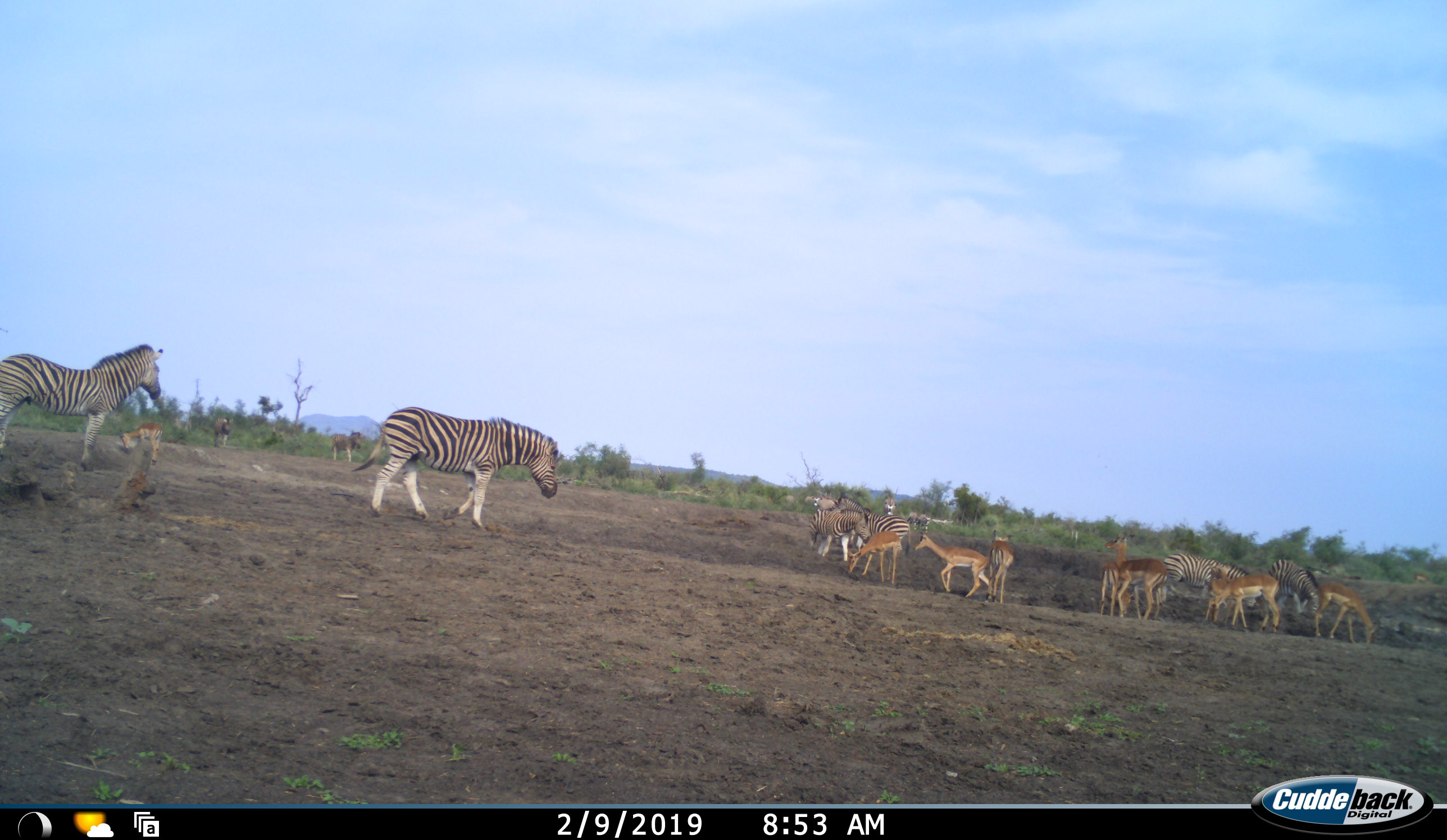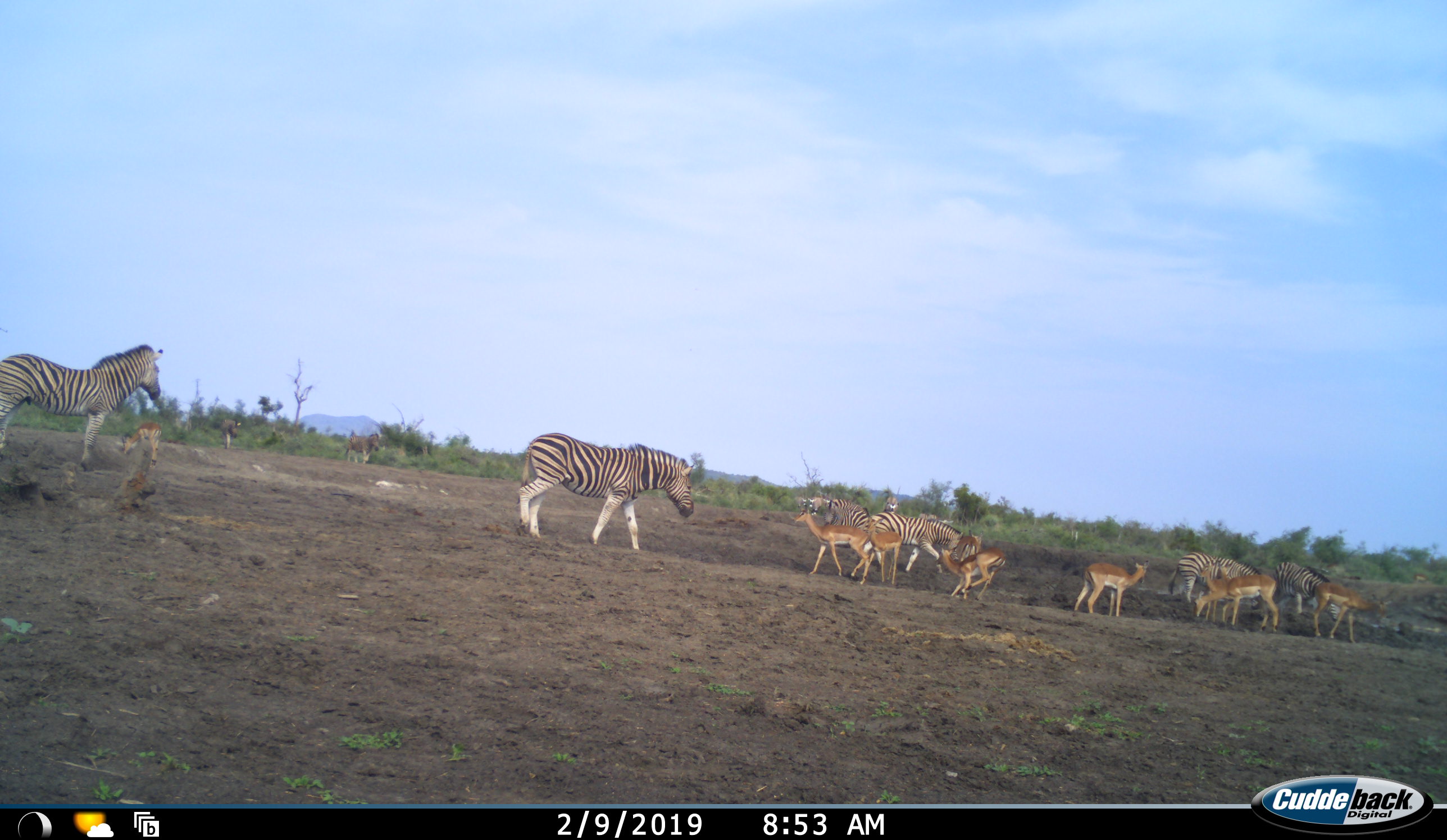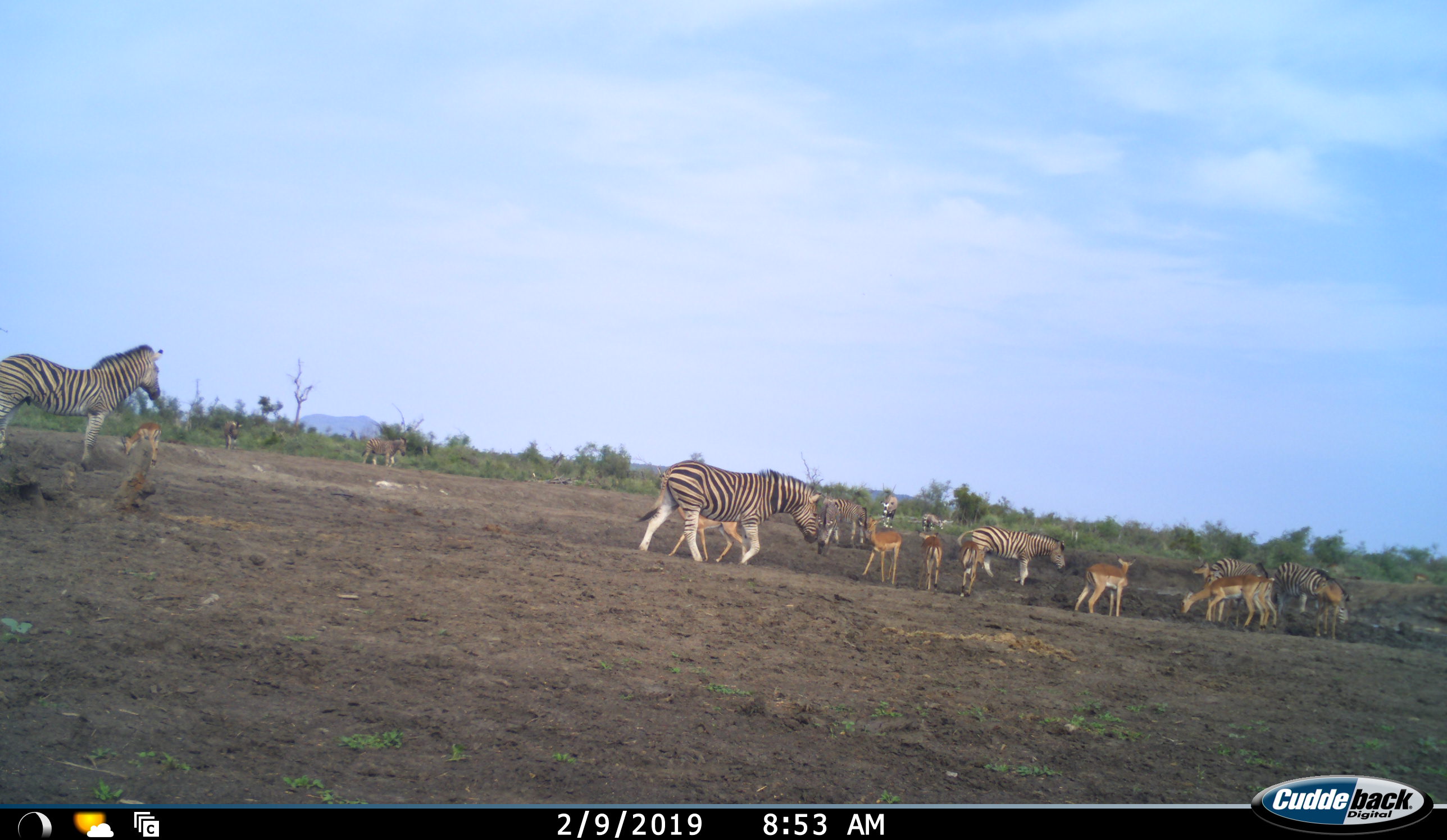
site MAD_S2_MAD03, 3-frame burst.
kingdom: Animalia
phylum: Chordata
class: Mammalia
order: Artiodactyla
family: Bovidae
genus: Aepyceros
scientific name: Aepyceros melampus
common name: impala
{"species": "impala (Aepyceros melampus)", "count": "8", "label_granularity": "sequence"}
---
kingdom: Animalia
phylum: Chordata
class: Mammalia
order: Perissodactyla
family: Equidae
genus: Equus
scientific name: Equus quagga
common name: plains zebra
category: zebraplains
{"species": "zebraplains (plains zebra) (Equus quagga)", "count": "10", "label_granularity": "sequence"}